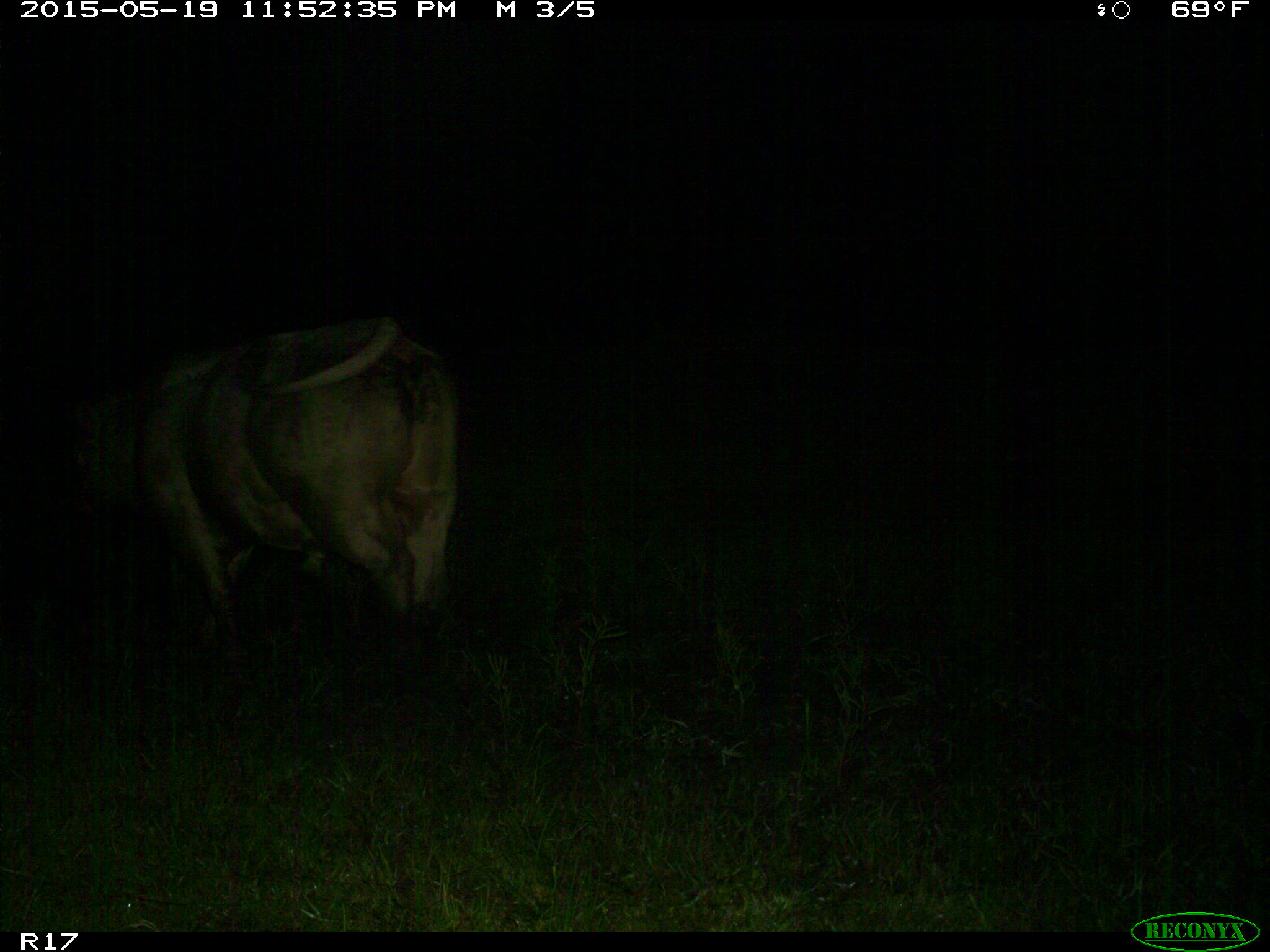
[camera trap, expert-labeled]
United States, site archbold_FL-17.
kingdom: Animalia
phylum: Chordata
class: Mammalia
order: Artiodactyla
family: Bovidae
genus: Bos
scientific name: Bos taurus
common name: domestic cow